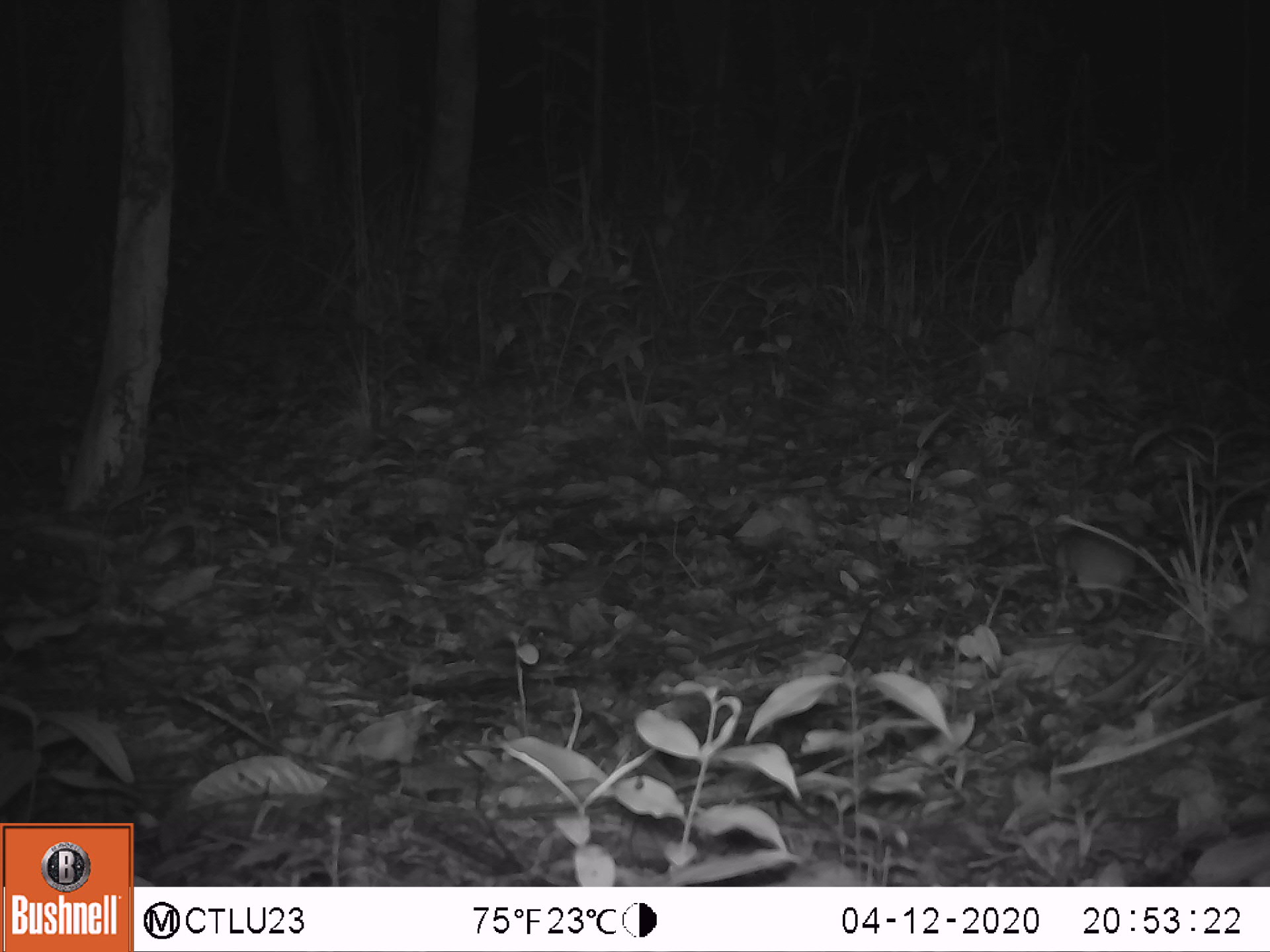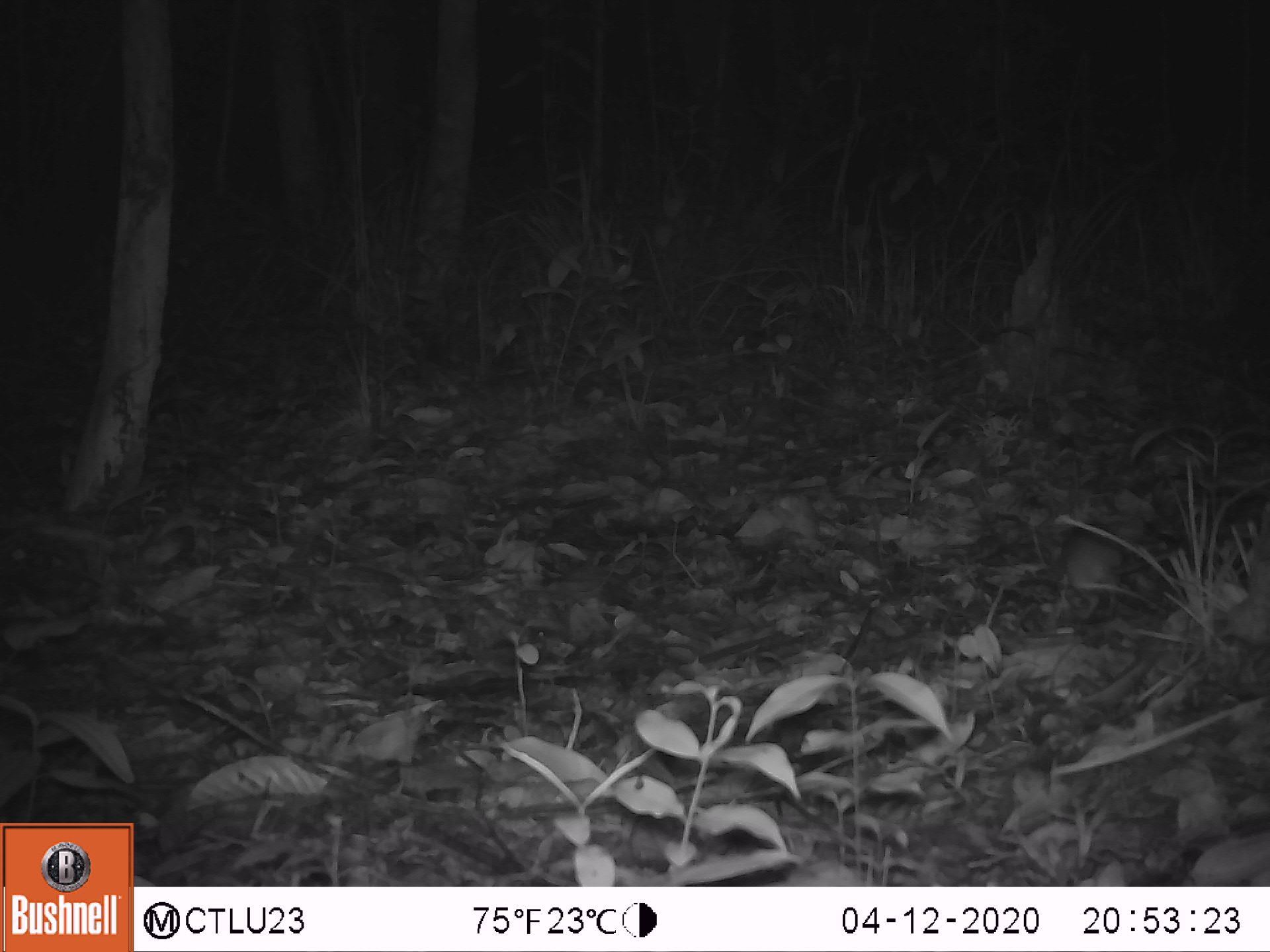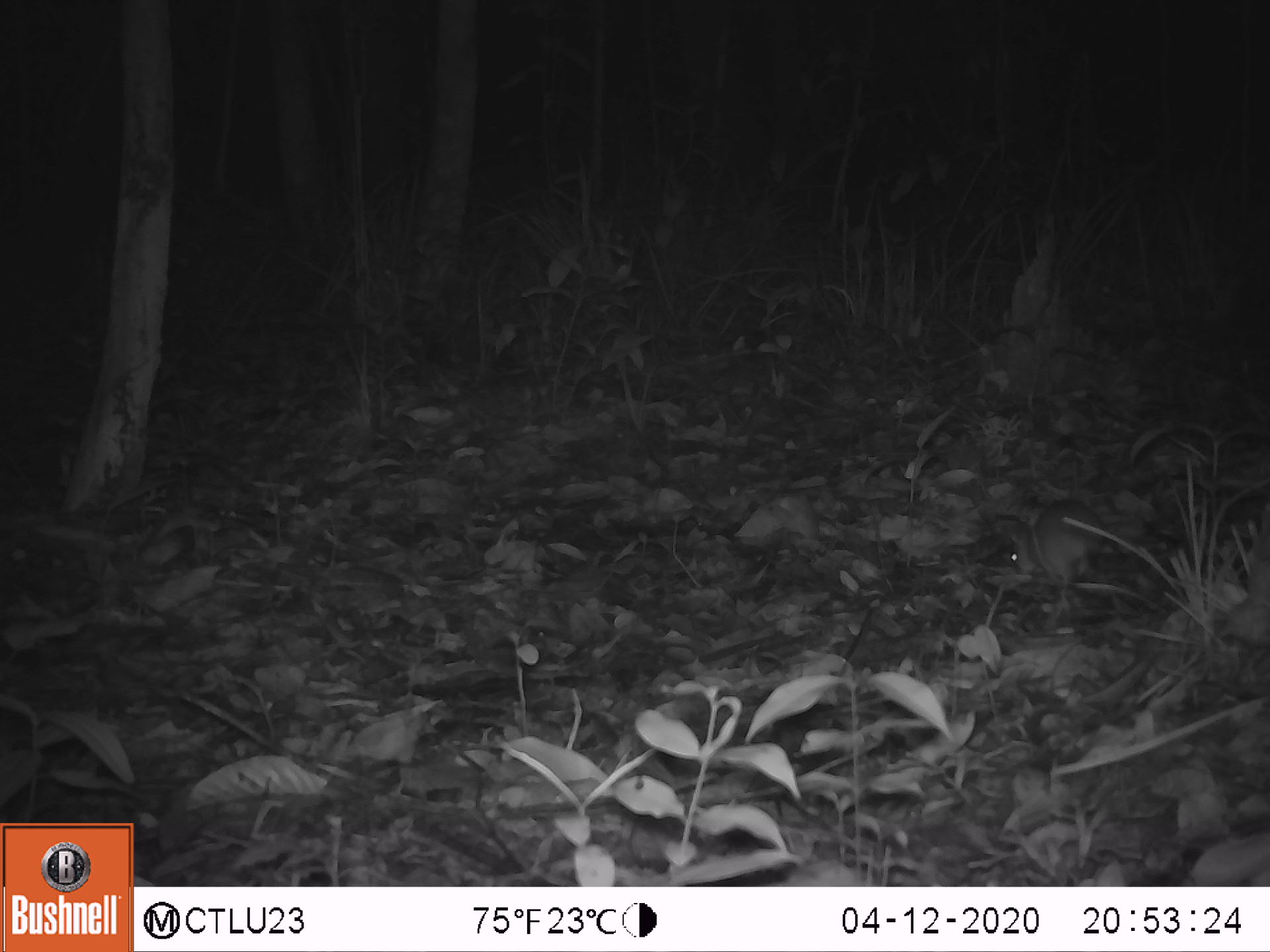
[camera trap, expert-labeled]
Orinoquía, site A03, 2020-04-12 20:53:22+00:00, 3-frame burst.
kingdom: Animalia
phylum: Chordata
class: Mammalia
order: Rodentia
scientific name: Rodentia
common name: rodent